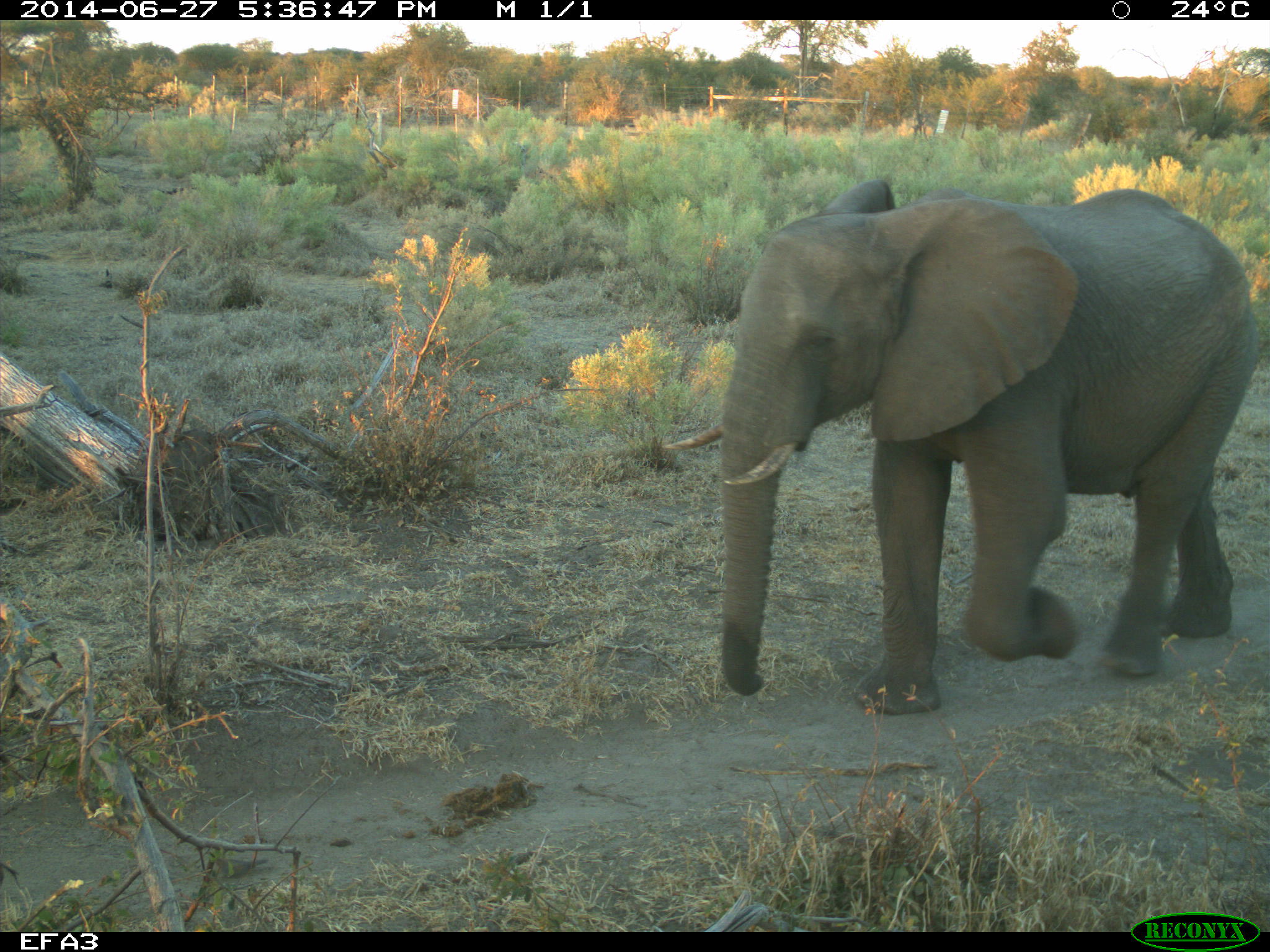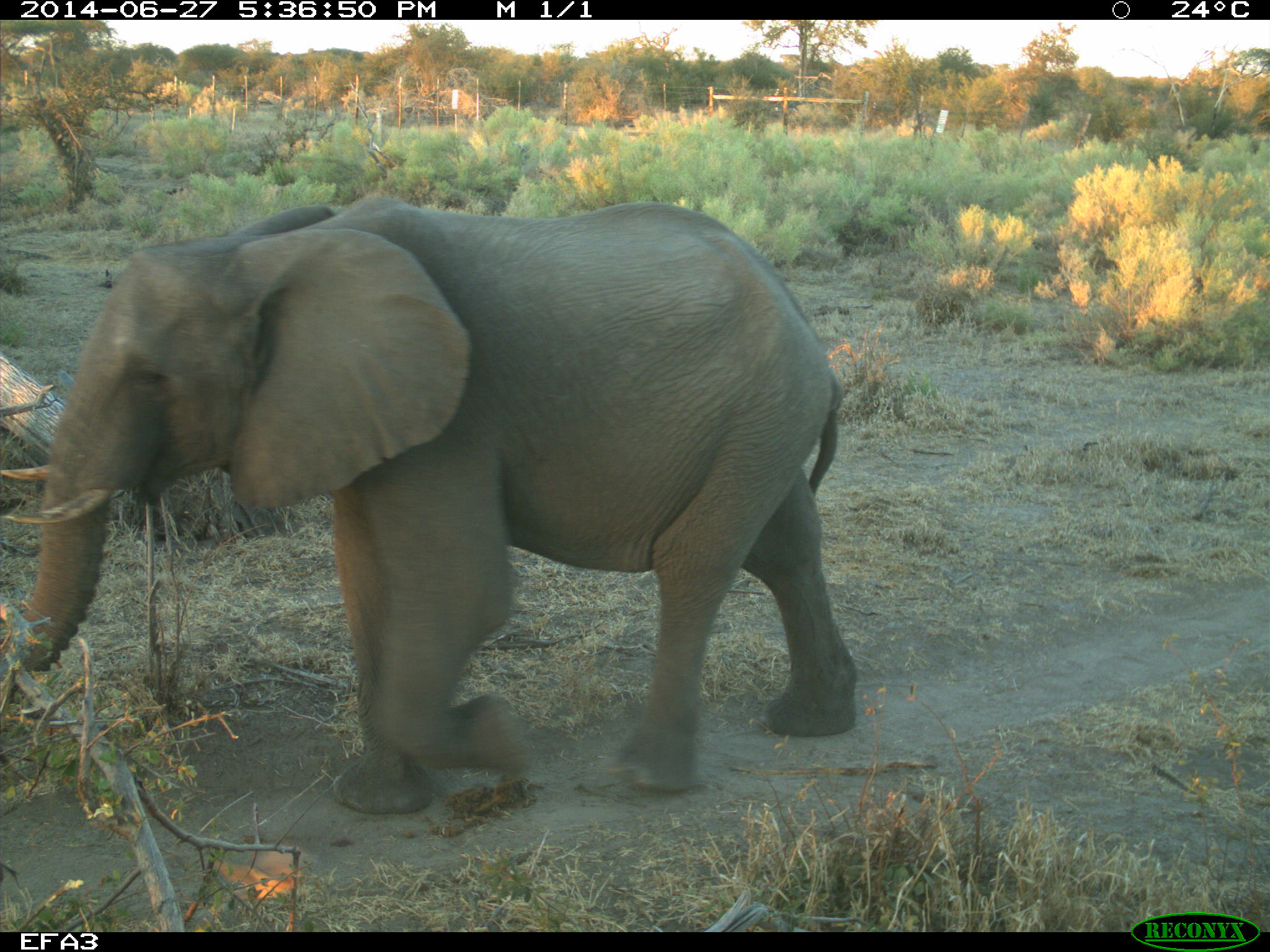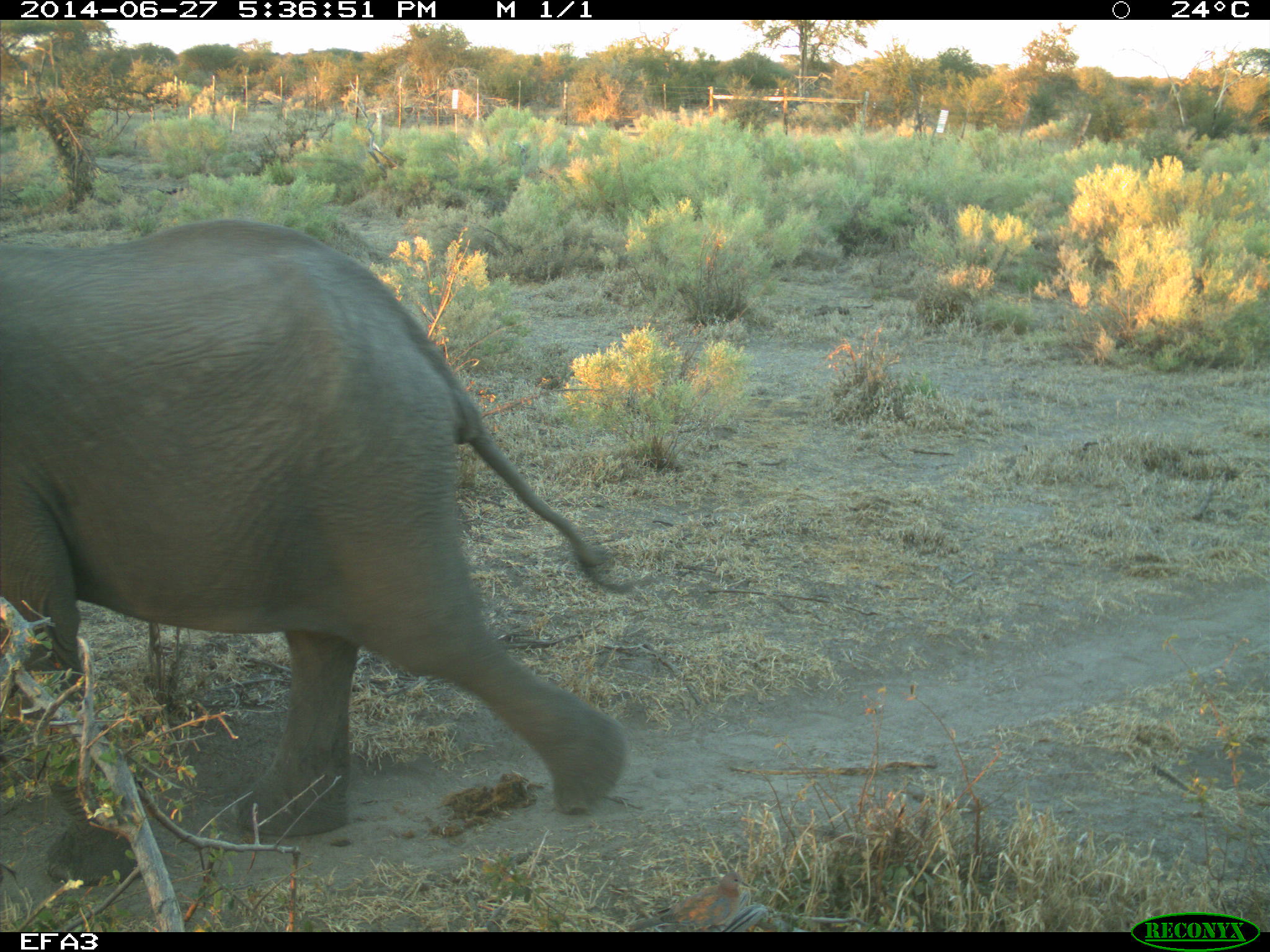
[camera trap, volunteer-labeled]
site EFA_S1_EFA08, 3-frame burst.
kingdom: Animalia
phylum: Chordata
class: Mammalia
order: Proboscidea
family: Elephantidae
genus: Loxodonta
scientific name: Loxodonta africana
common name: african bush elephant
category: elephant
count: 1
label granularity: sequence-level